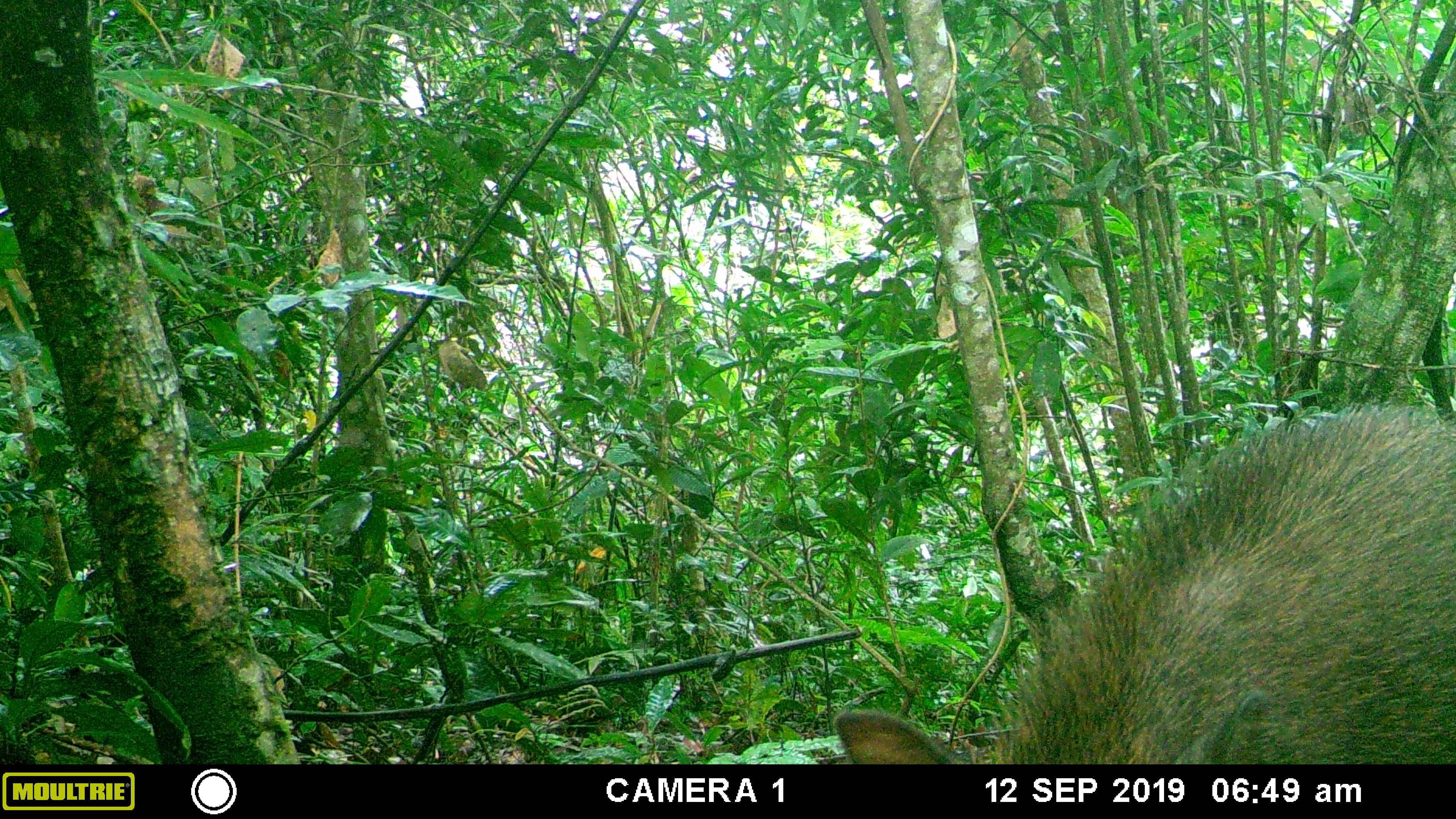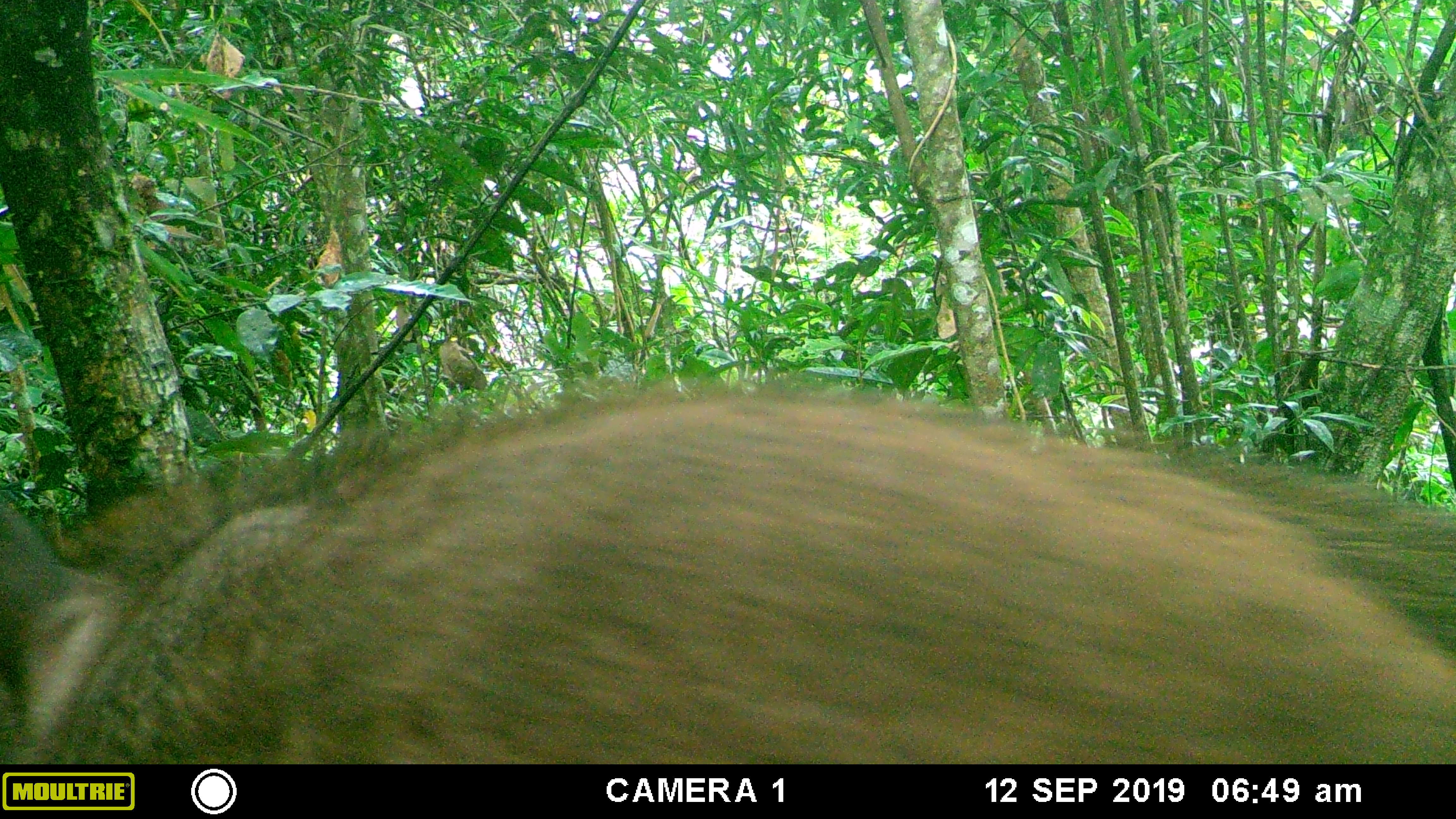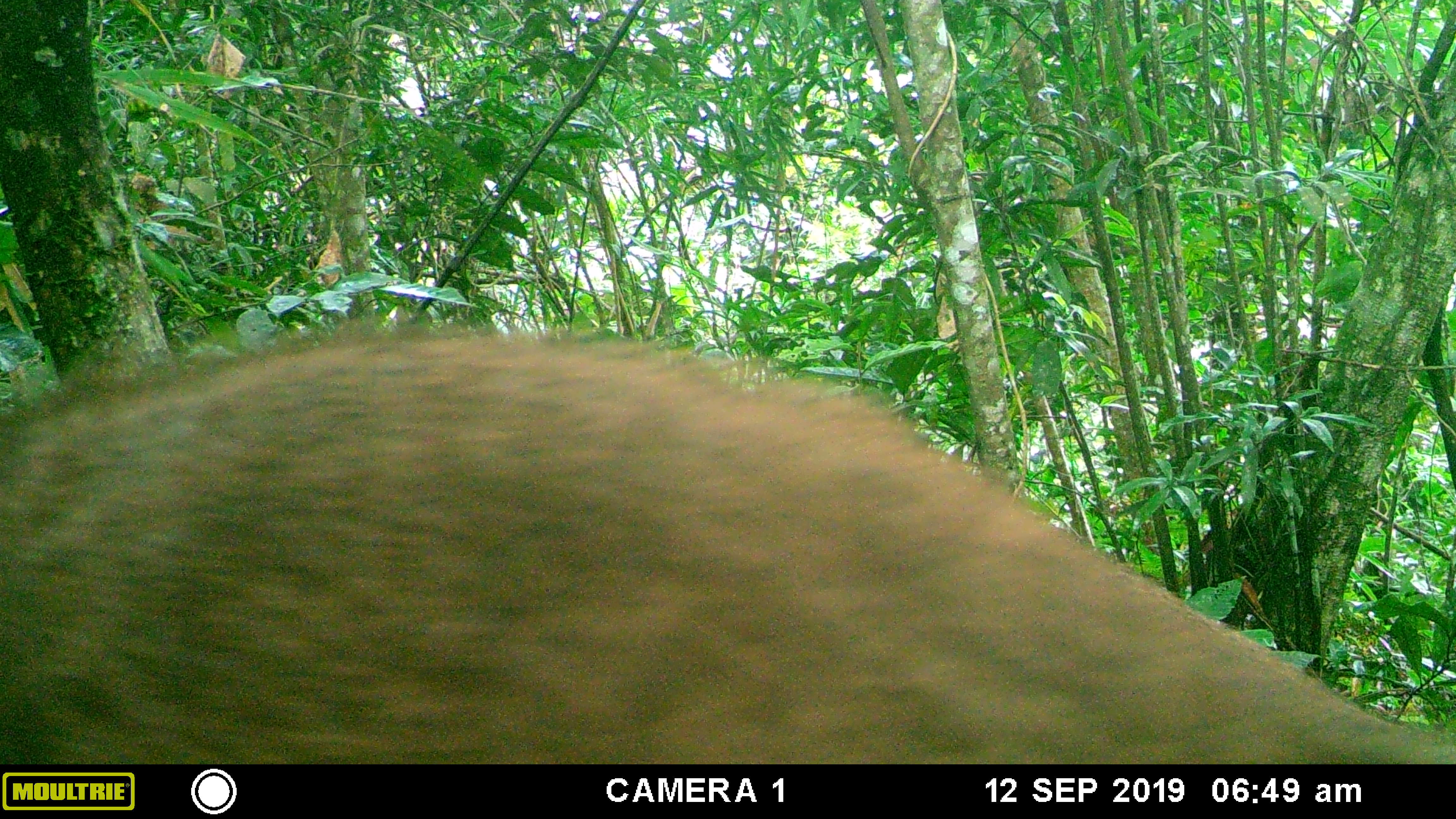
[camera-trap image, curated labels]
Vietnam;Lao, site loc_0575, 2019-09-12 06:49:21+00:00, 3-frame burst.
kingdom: Animalia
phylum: Chordata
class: Mammalia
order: Artiodactyla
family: Suidae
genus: Sus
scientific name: Sus scrofa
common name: eurasian wild pig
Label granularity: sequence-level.